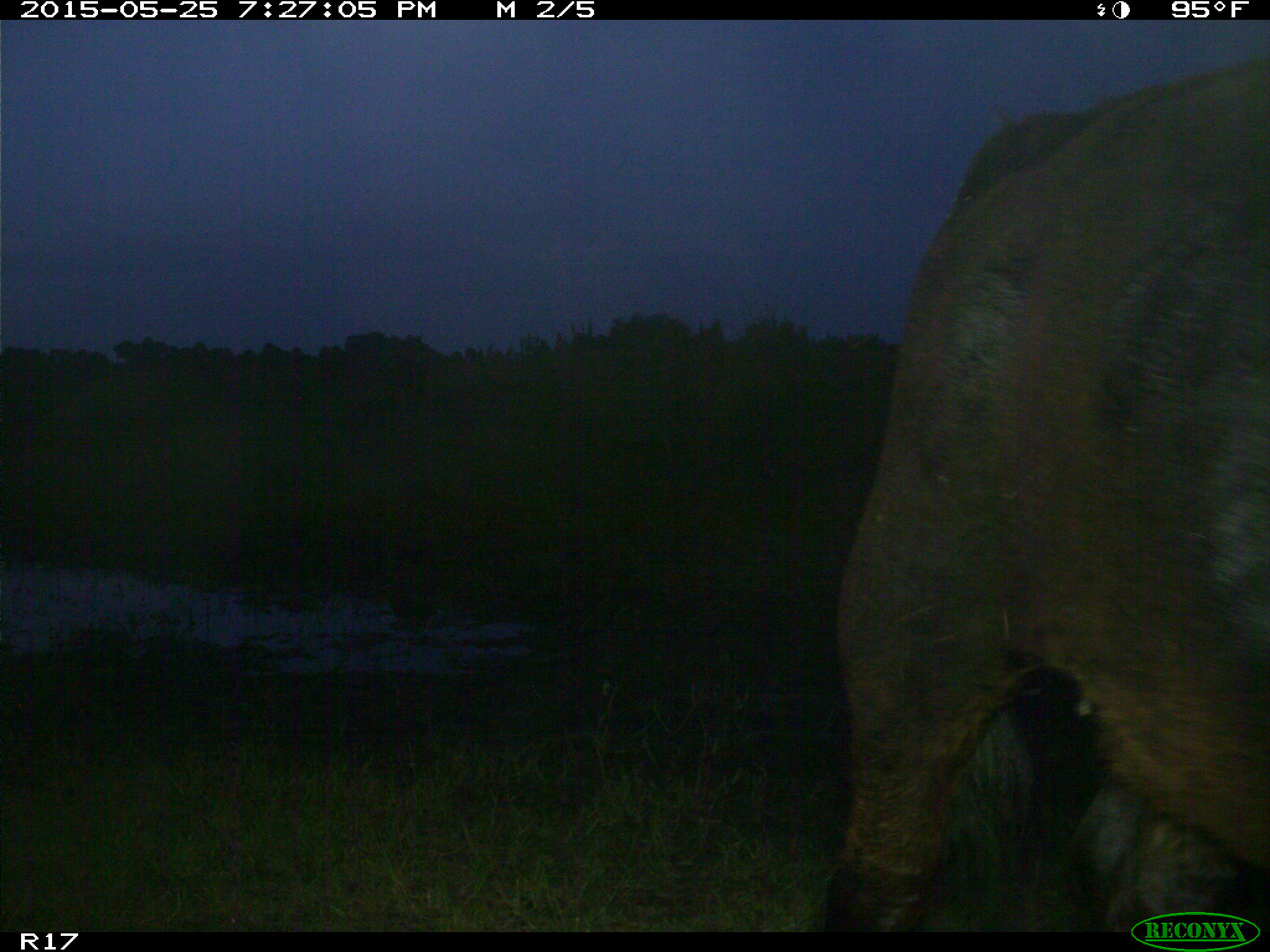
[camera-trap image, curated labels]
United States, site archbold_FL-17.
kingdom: Animalia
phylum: Chordata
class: Mammalia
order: Artiodactyla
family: Bovidae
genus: Bos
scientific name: Bos taurus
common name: domestic cow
Bos taurus (domestic cow).